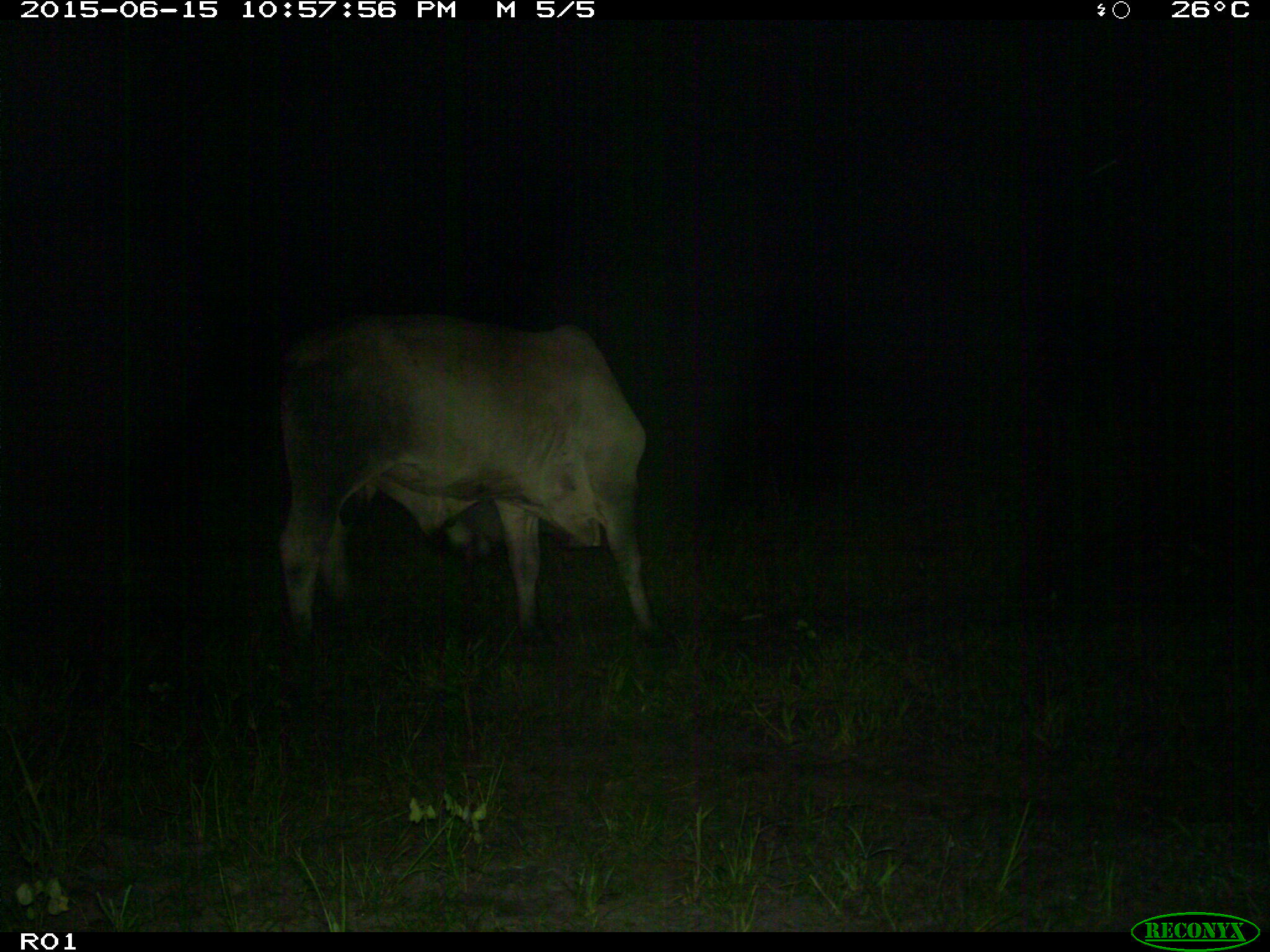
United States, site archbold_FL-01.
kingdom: Animalia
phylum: Chordata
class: Mammalia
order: Artiodactyla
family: Bovidae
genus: Bos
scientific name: Bos taurus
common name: domestic cow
Bos taurus (domestic cow).